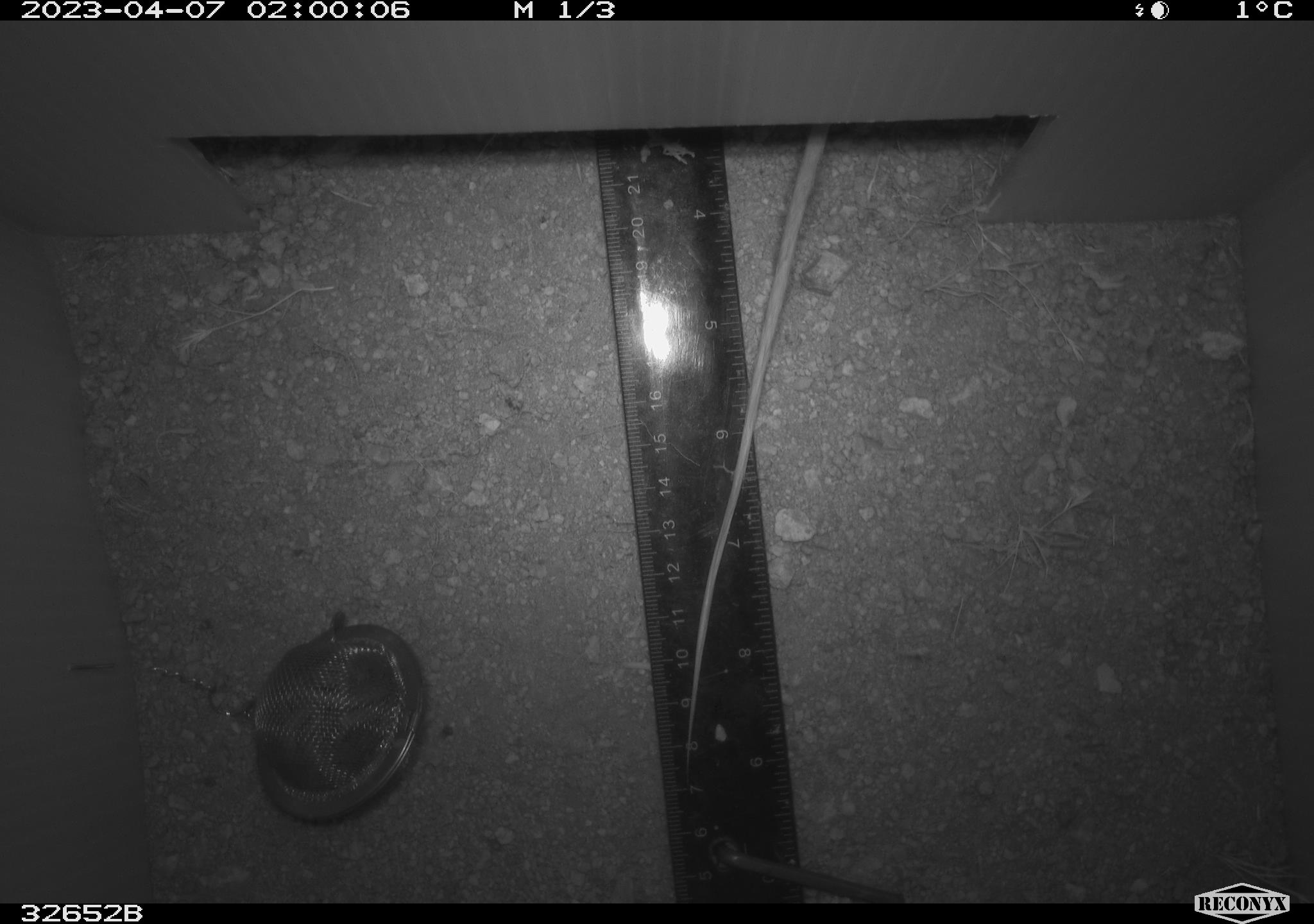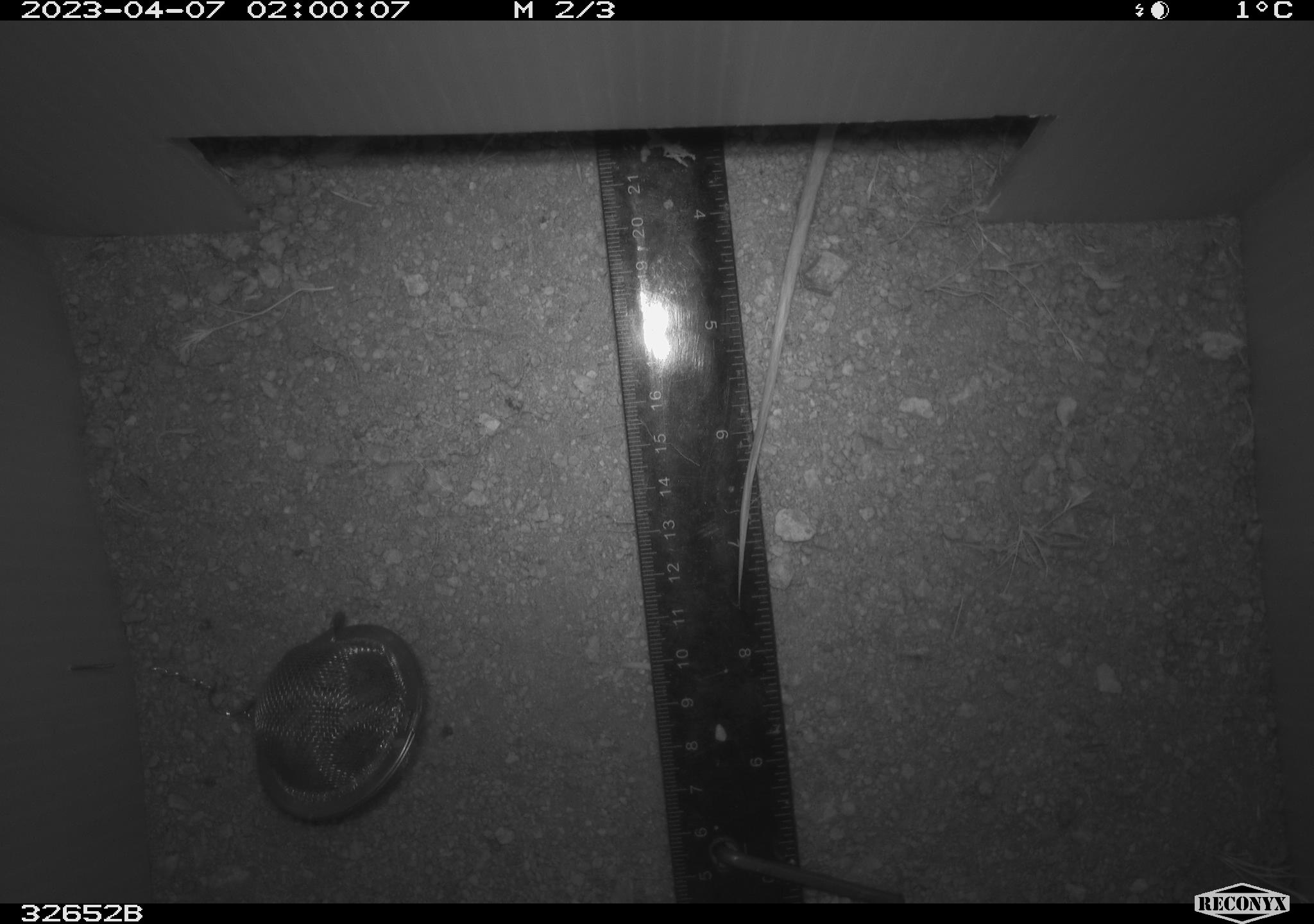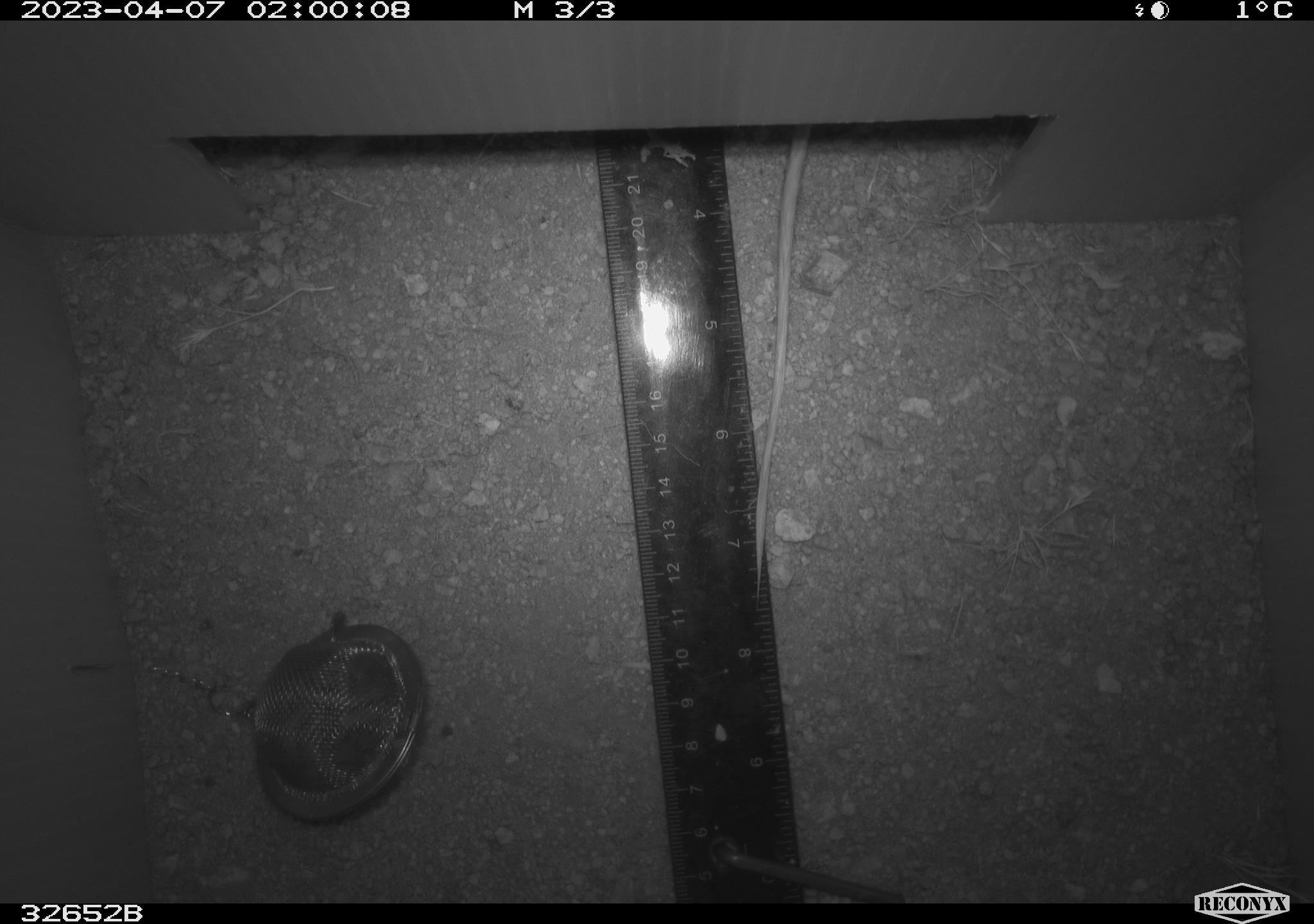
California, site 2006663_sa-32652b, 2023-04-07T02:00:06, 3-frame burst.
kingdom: Animalia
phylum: Chordata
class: Mammalia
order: Rodentia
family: Heteromyidae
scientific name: Heteromyidae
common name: kangaroo rats and pocket mice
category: heteromyidae family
Heteromyidae family (kangaroo rats and pocket mice) (Heteromyidae).